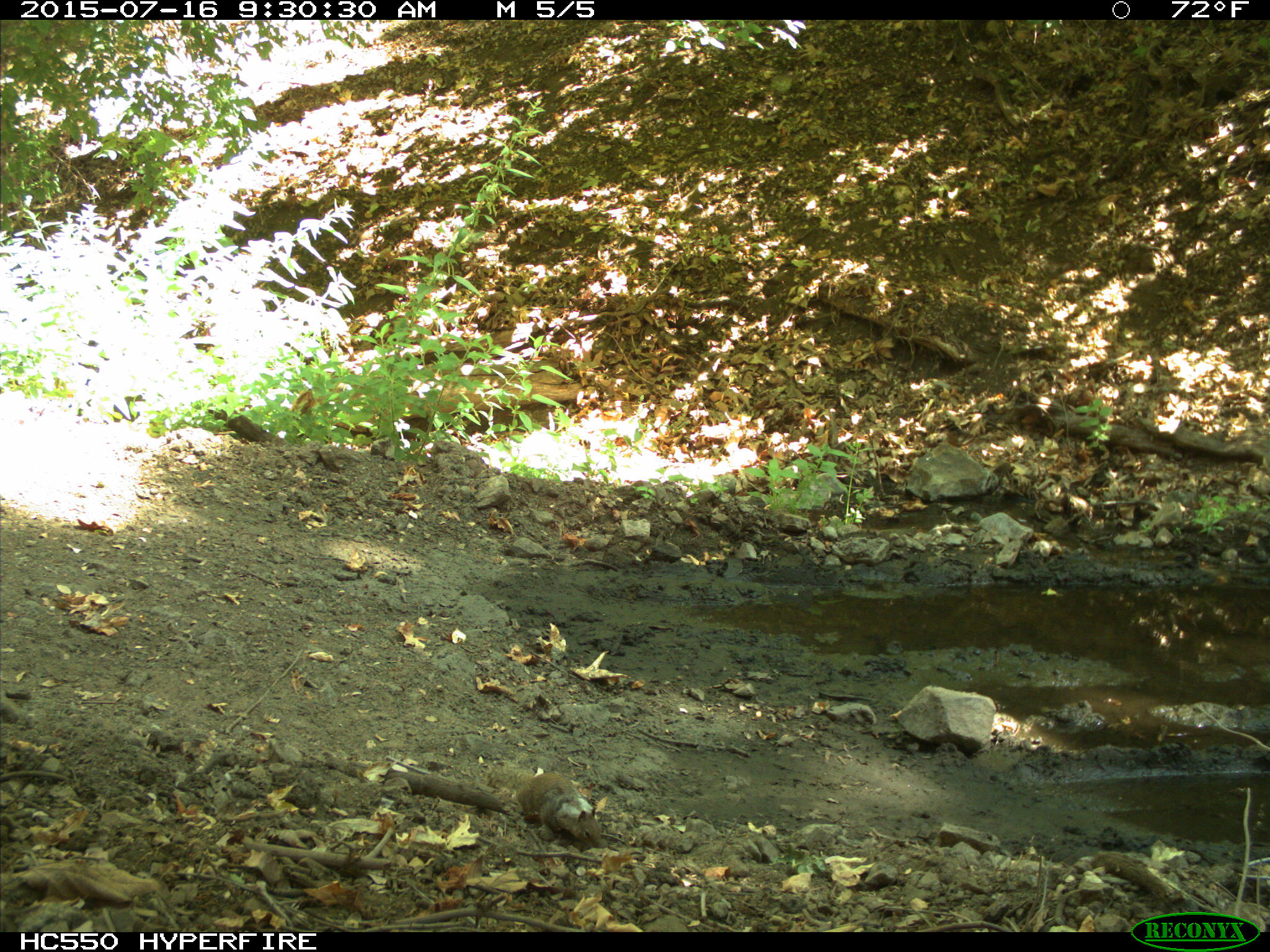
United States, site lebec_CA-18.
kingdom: Animalia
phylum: Chordata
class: Mammalia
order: Rodentia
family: Sciuridae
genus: Otospermophilus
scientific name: Otospermophilus beecheyi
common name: california ground squirrel